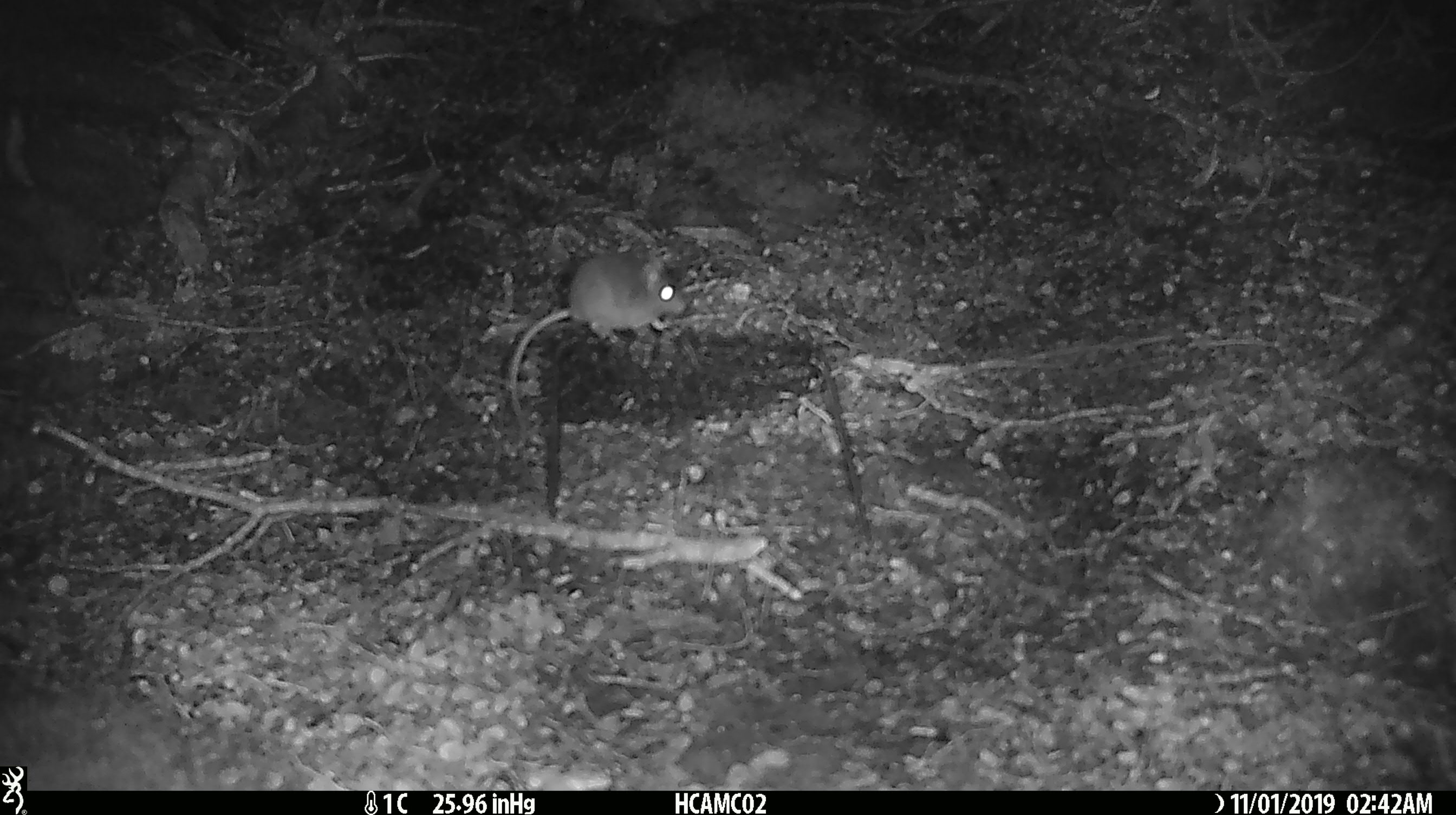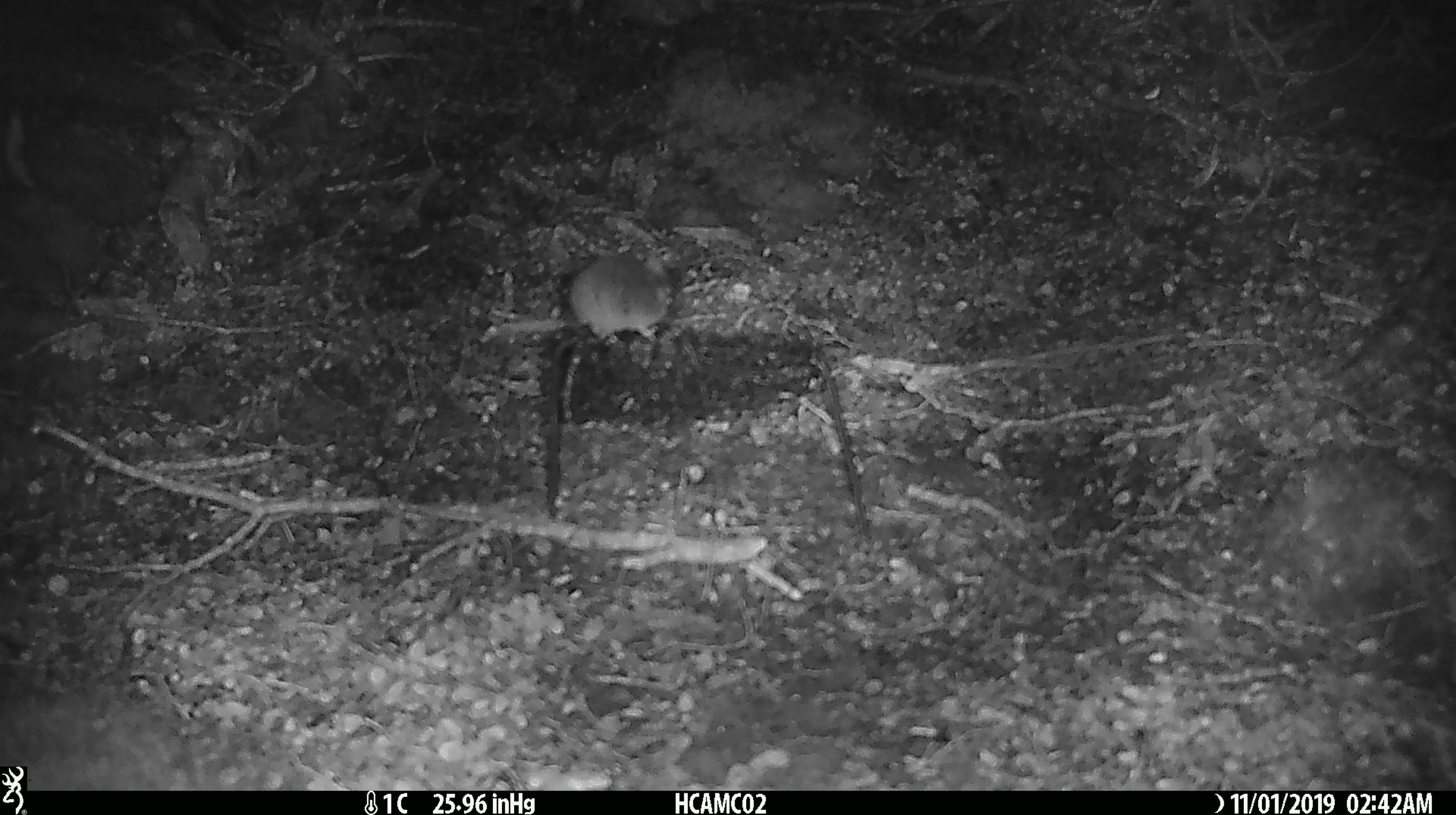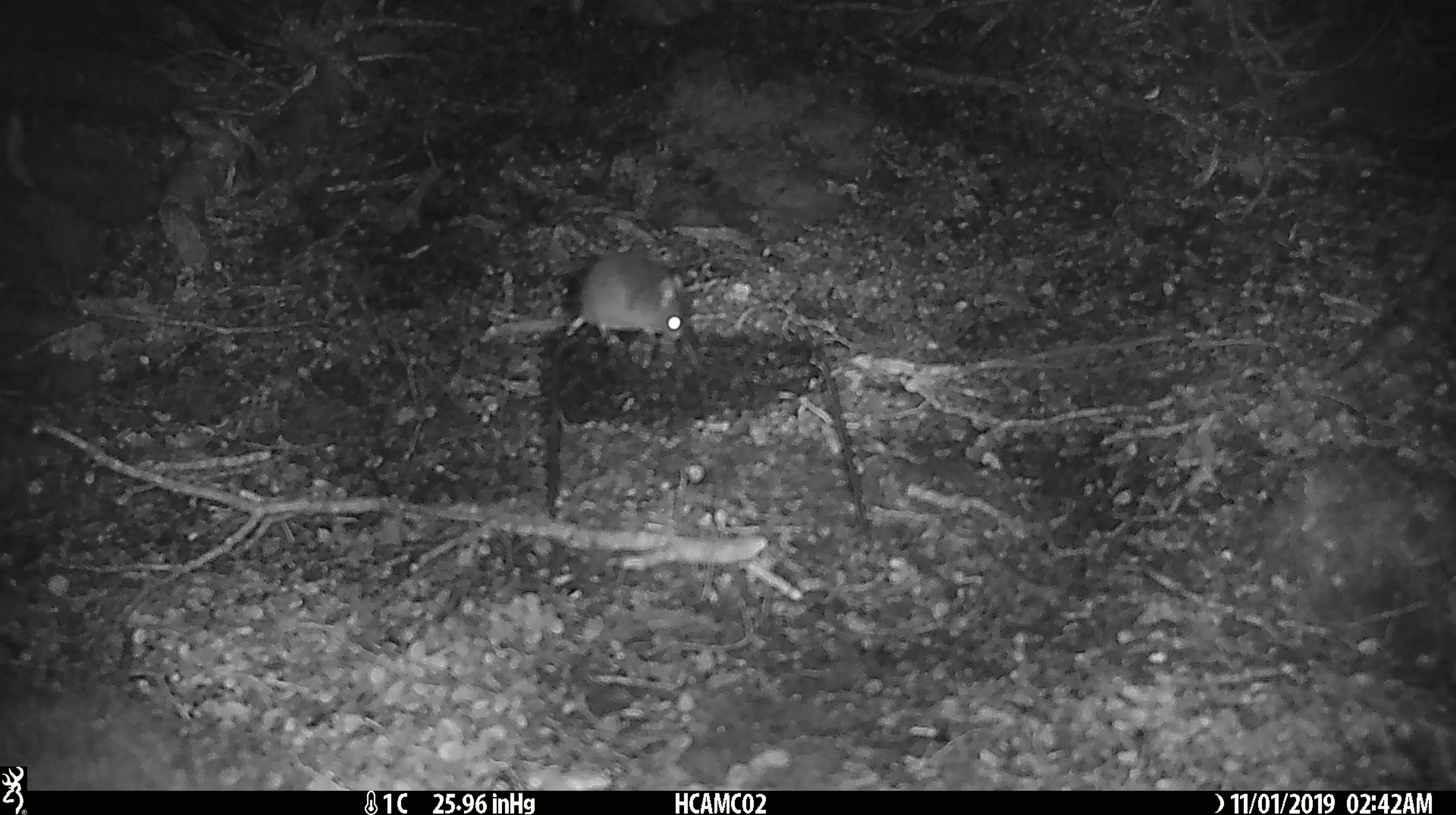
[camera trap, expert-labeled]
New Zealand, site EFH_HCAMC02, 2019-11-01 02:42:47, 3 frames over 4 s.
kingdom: Animalia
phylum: Chordata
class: Mammalia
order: Rodentia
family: Muridae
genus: Mus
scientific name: Mus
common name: mouse